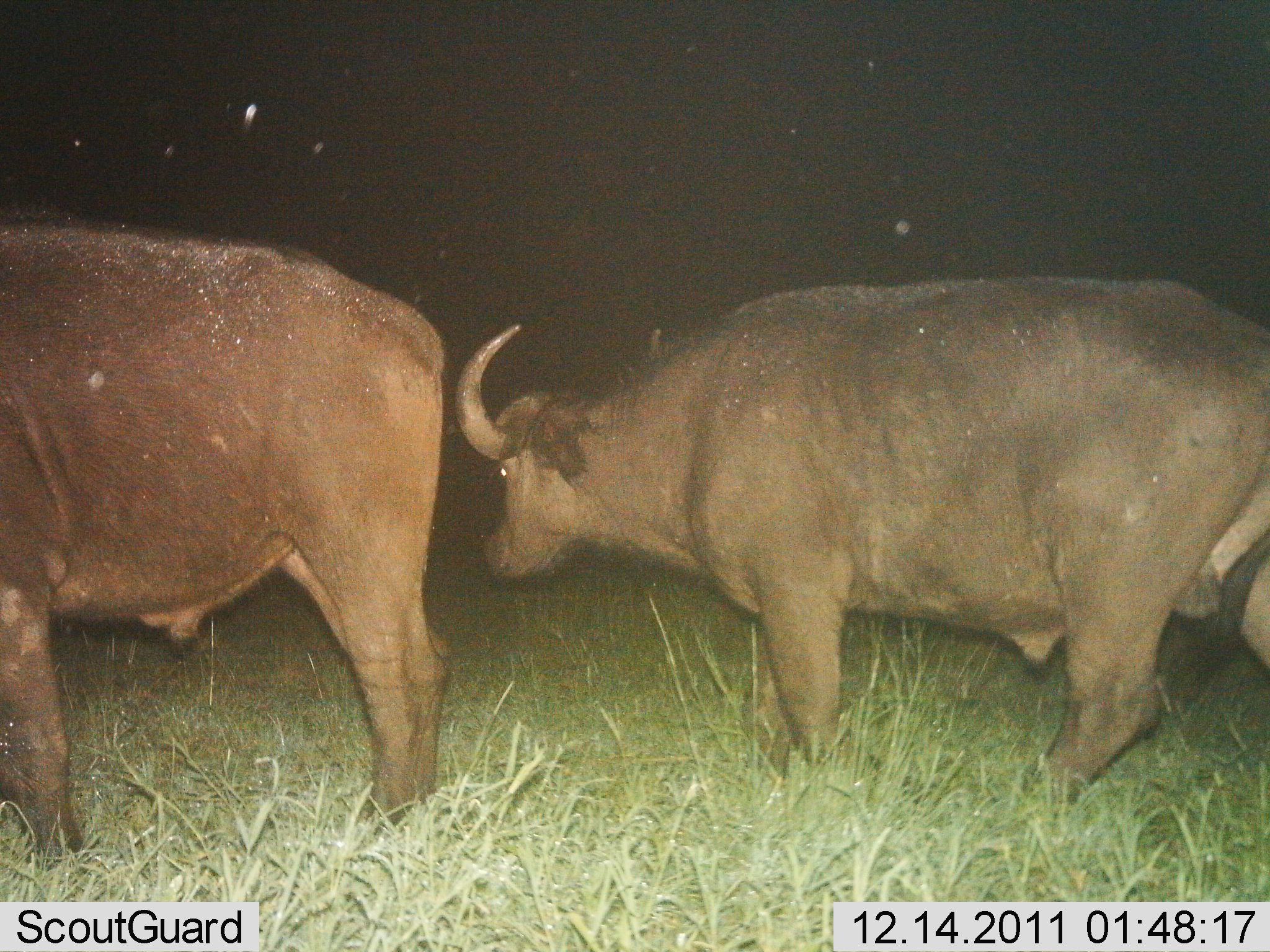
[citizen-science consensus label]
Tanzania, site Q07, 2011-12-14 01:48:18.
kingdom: Animalia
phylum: Chordata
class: Mammalia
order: Artiodactyla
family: Bovidae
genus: Syncerus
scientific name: Syncerus caffer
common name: cape buffalo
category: buffalo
Buffalo (cape buffalo) (Syncerus caffer), count 2. Behavior (volunteer vote fractions): standing 92%, resting 0%, moving 33%, interacting 0%. Young present (vote fraction): 0%. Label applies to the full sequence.